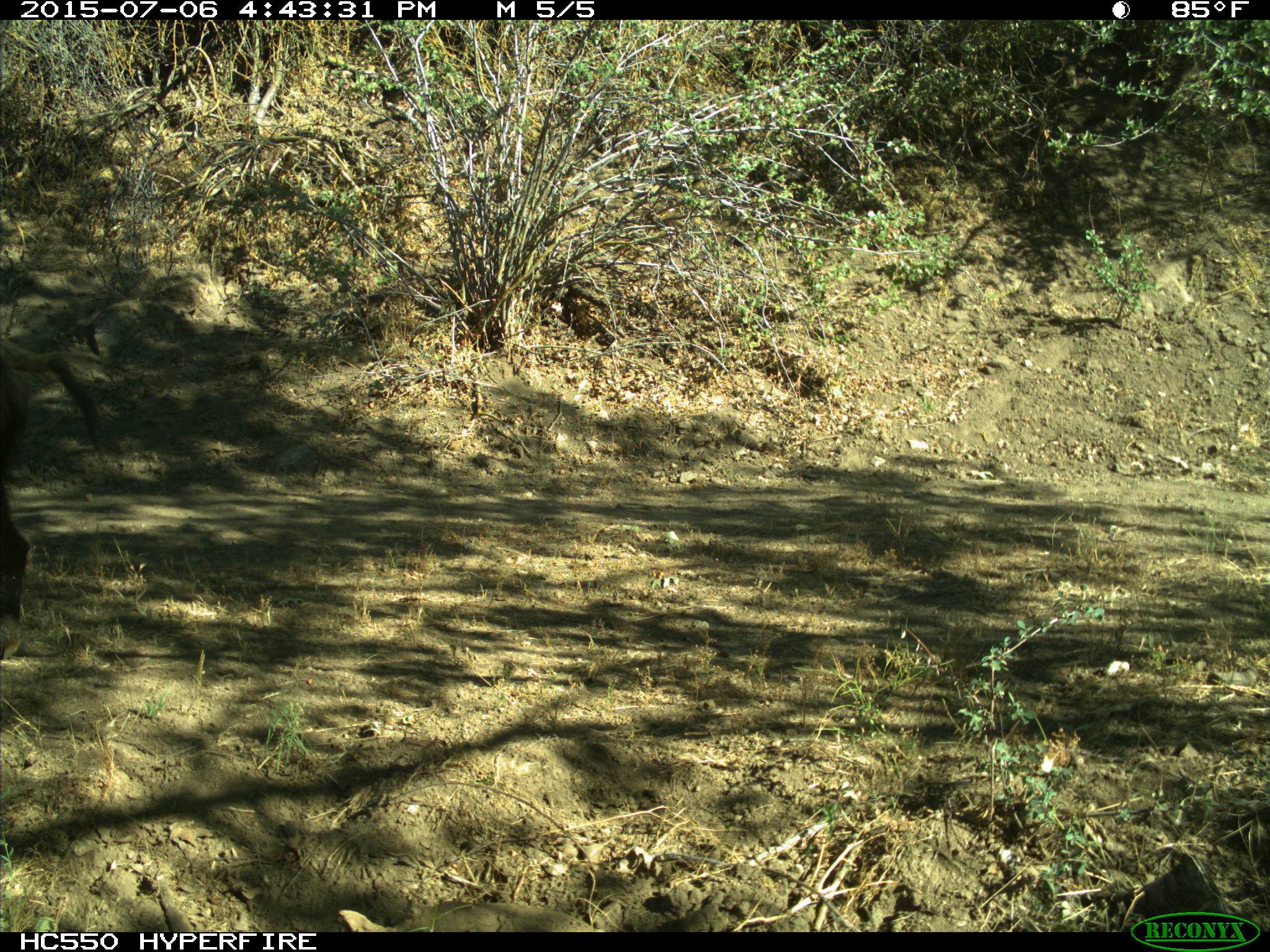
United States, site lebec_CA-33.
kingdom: Animalia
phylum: Chordata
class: Mammalia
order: Artiodactyla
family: Suidae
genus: Sus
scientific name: Sus scrofa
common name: wild boar